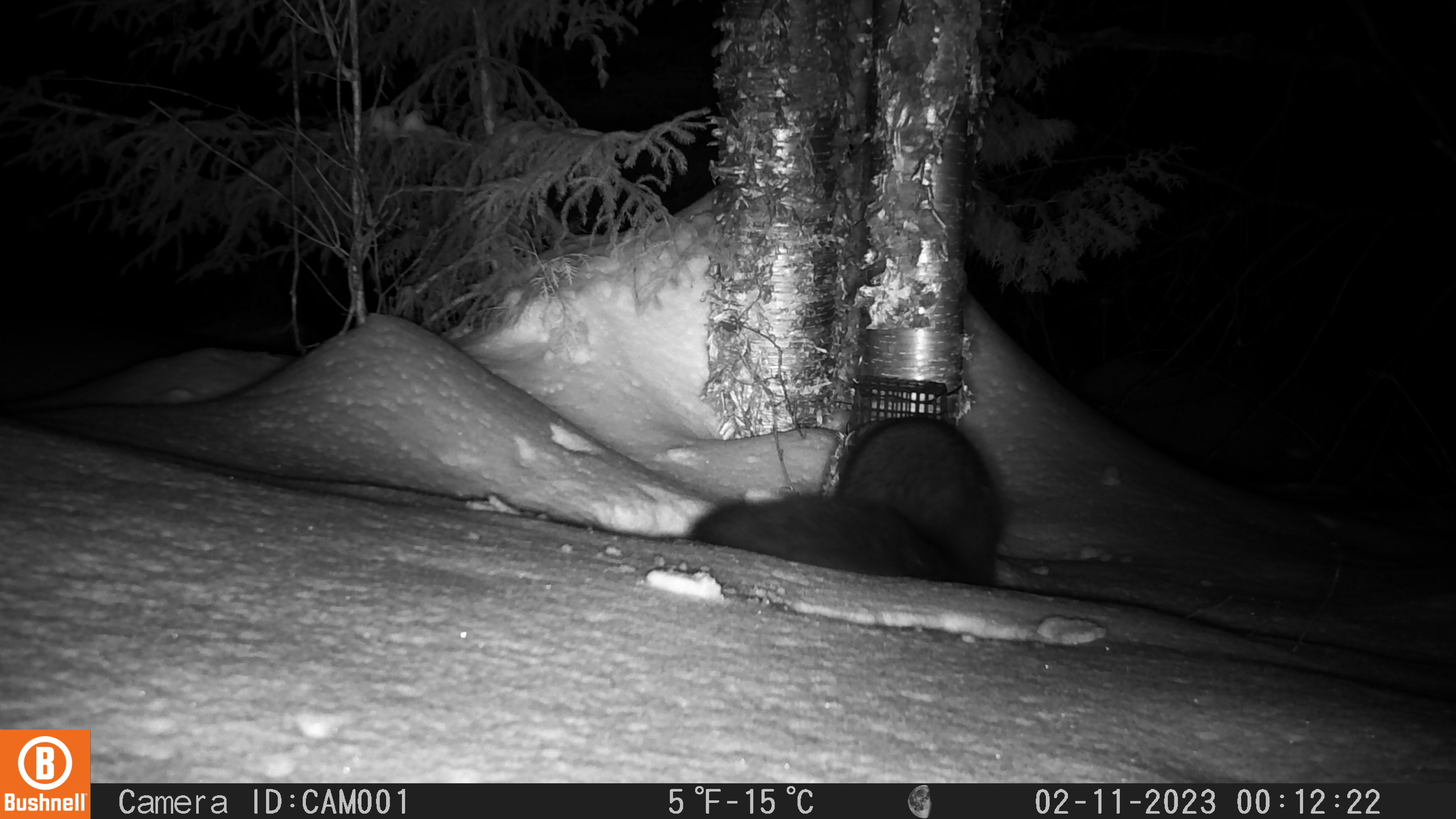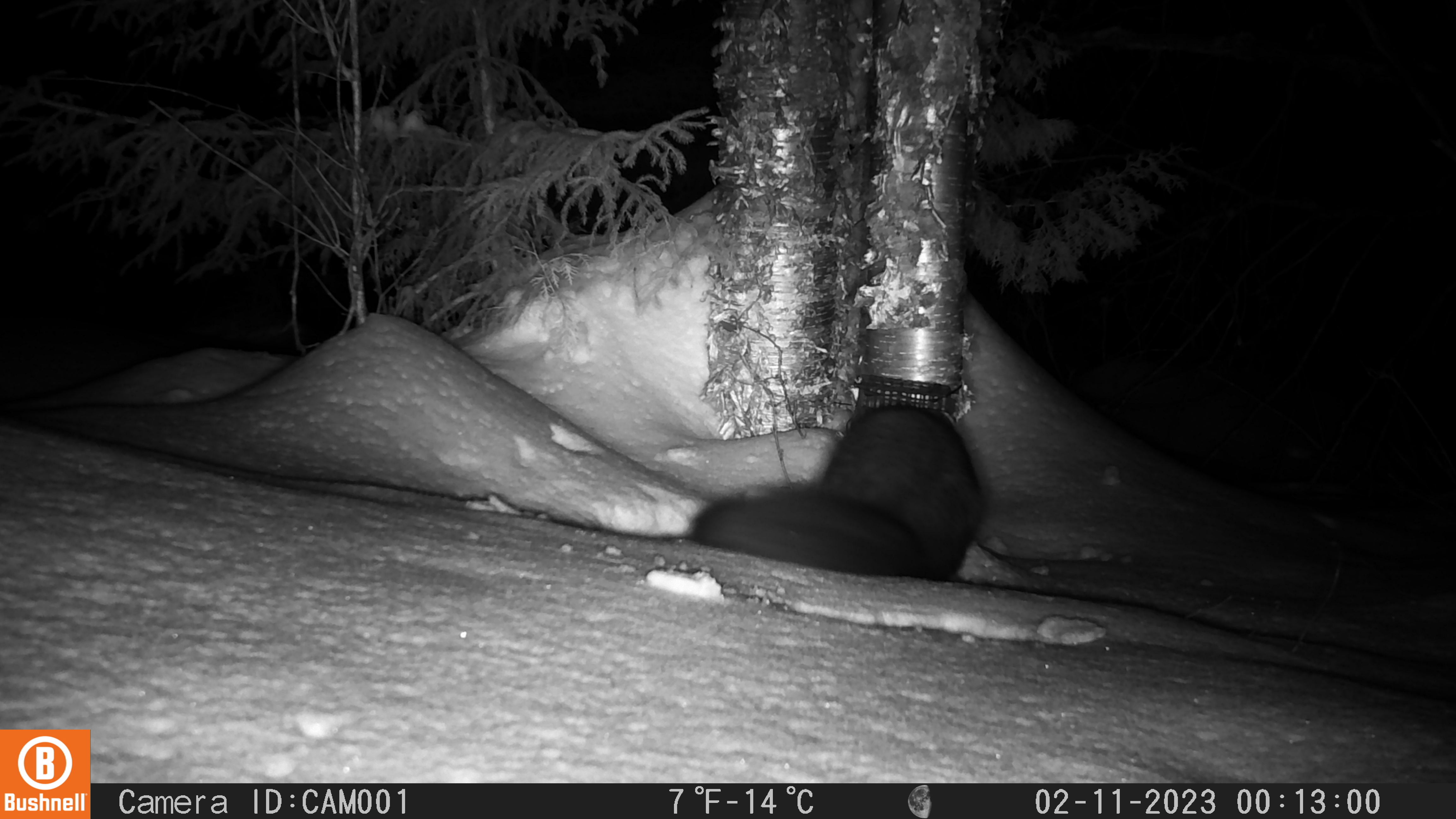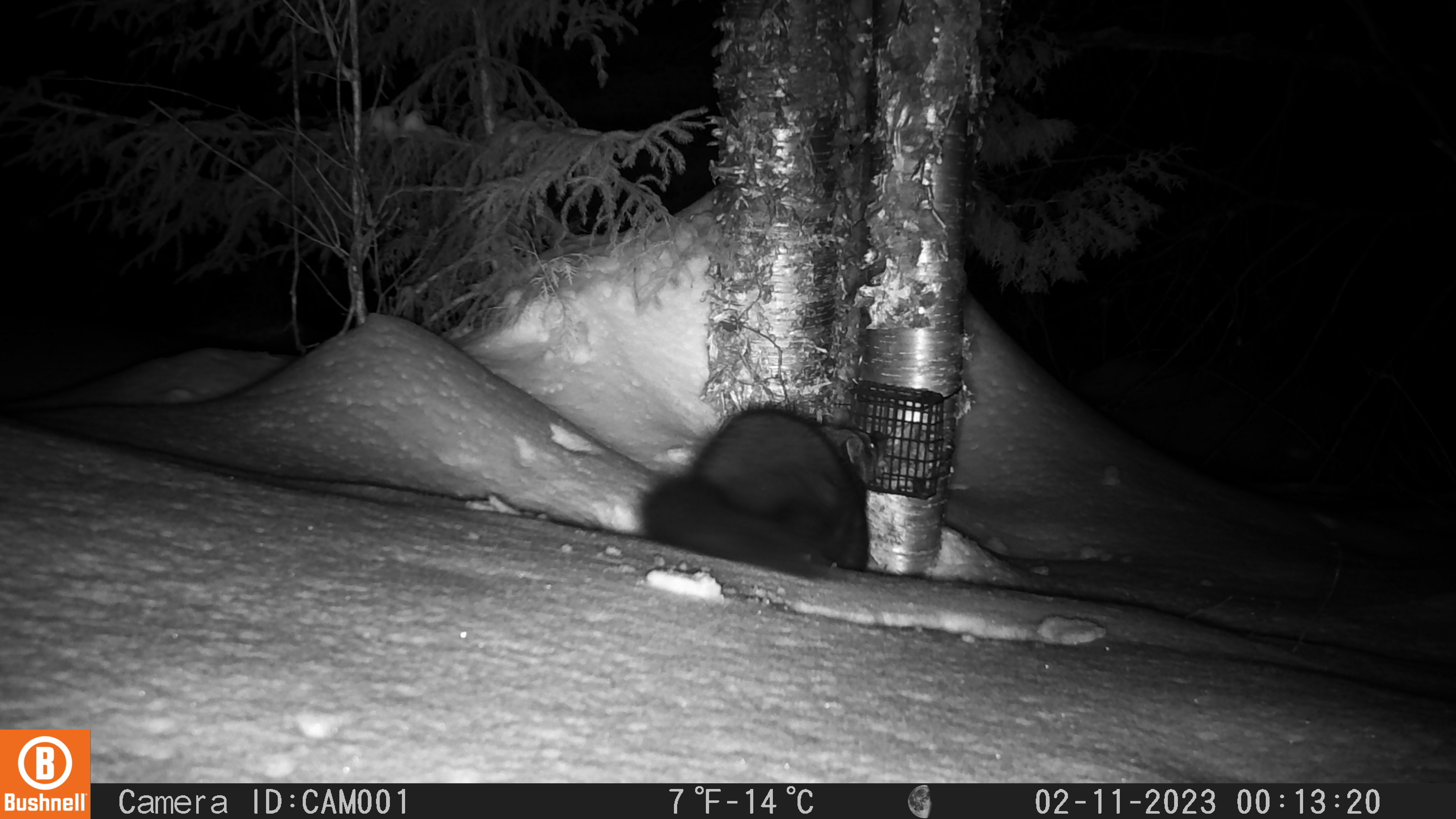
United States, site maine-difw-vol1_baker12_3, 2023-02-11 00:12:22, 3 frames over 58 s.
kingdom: Animalia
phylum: Chordata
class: Mammalia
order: Carnivora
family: Mustelidae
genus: Pekania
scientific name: Pekania pennanti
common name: fisher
Fisher (Pekania pennanti).